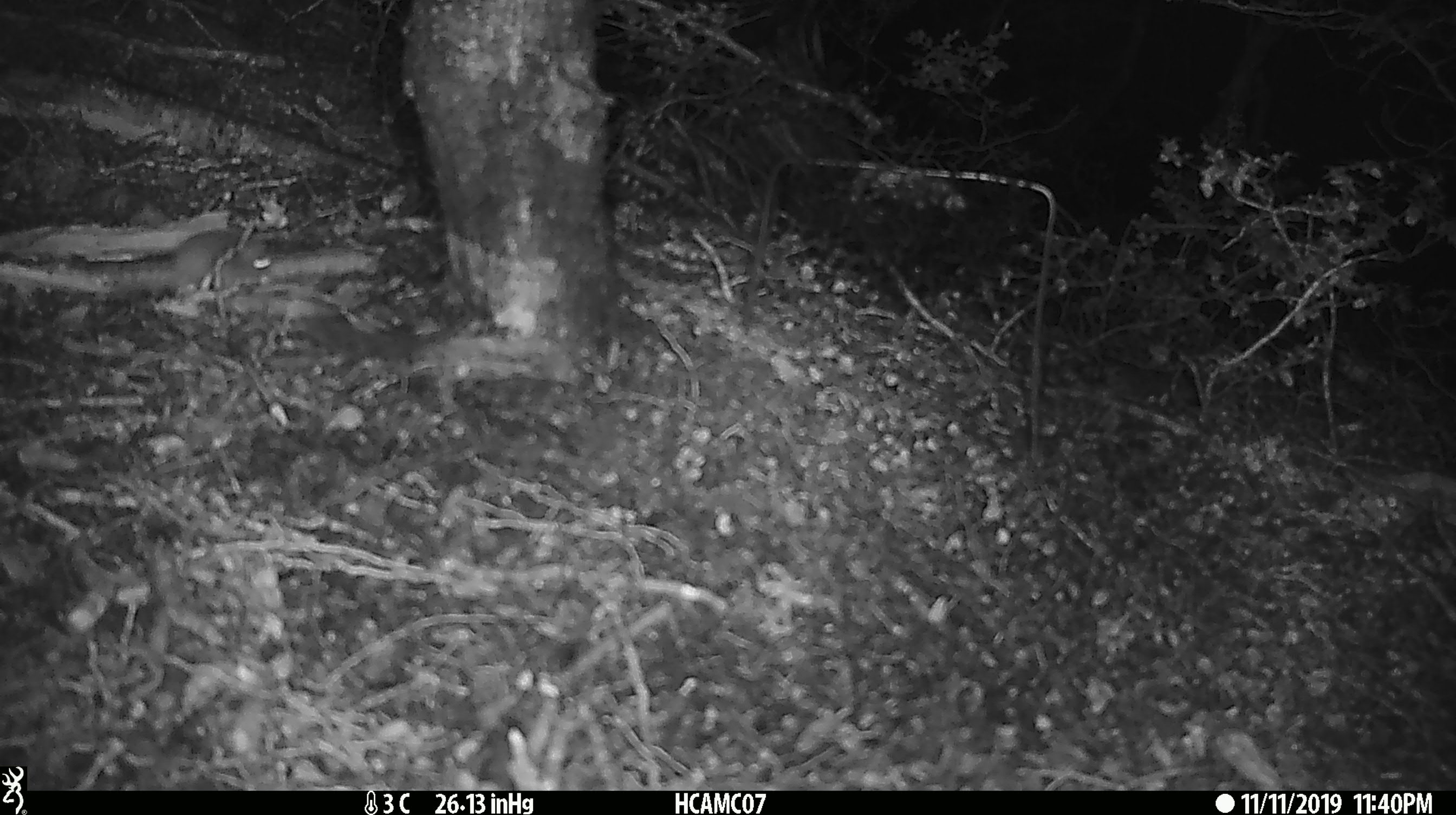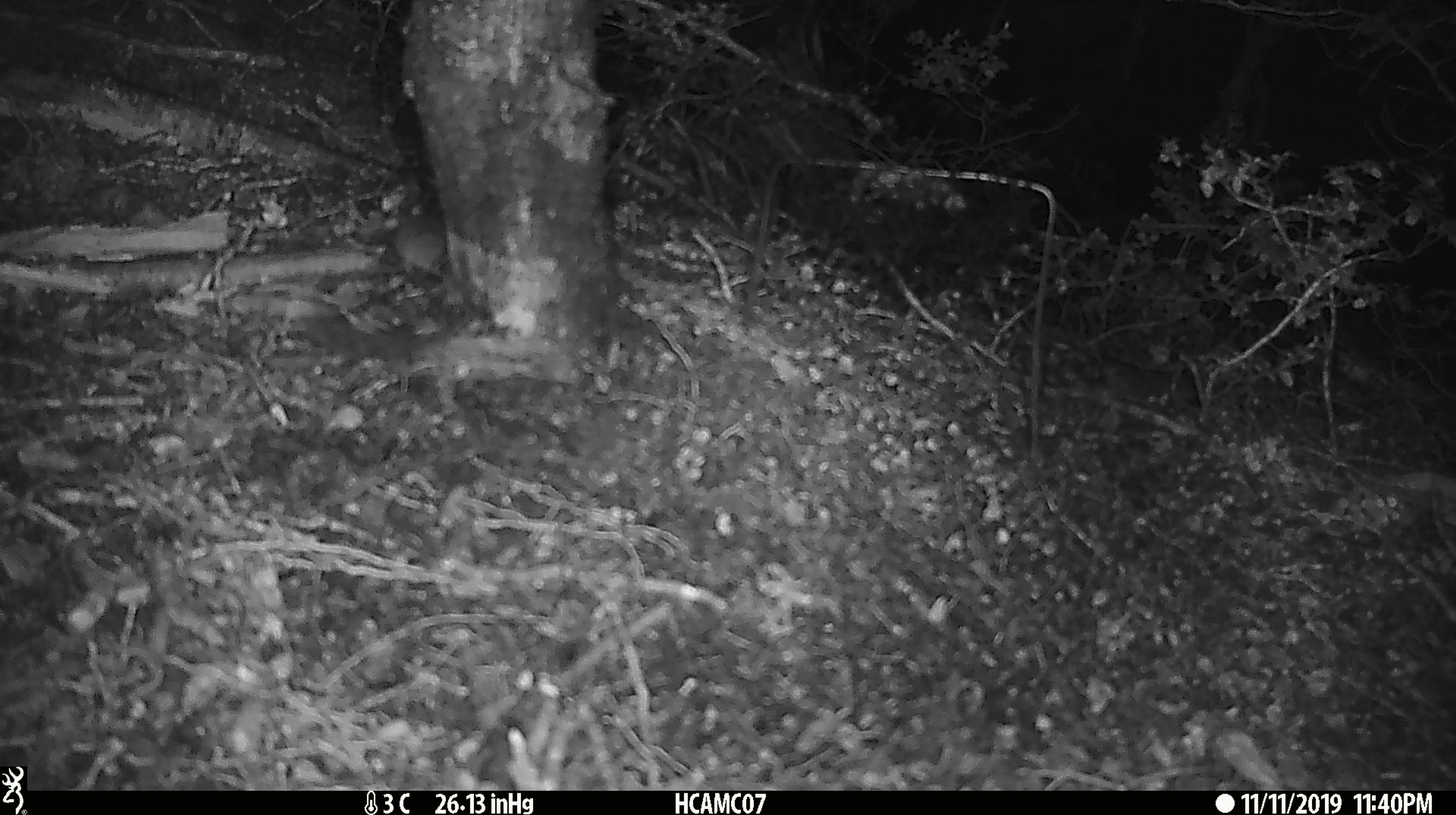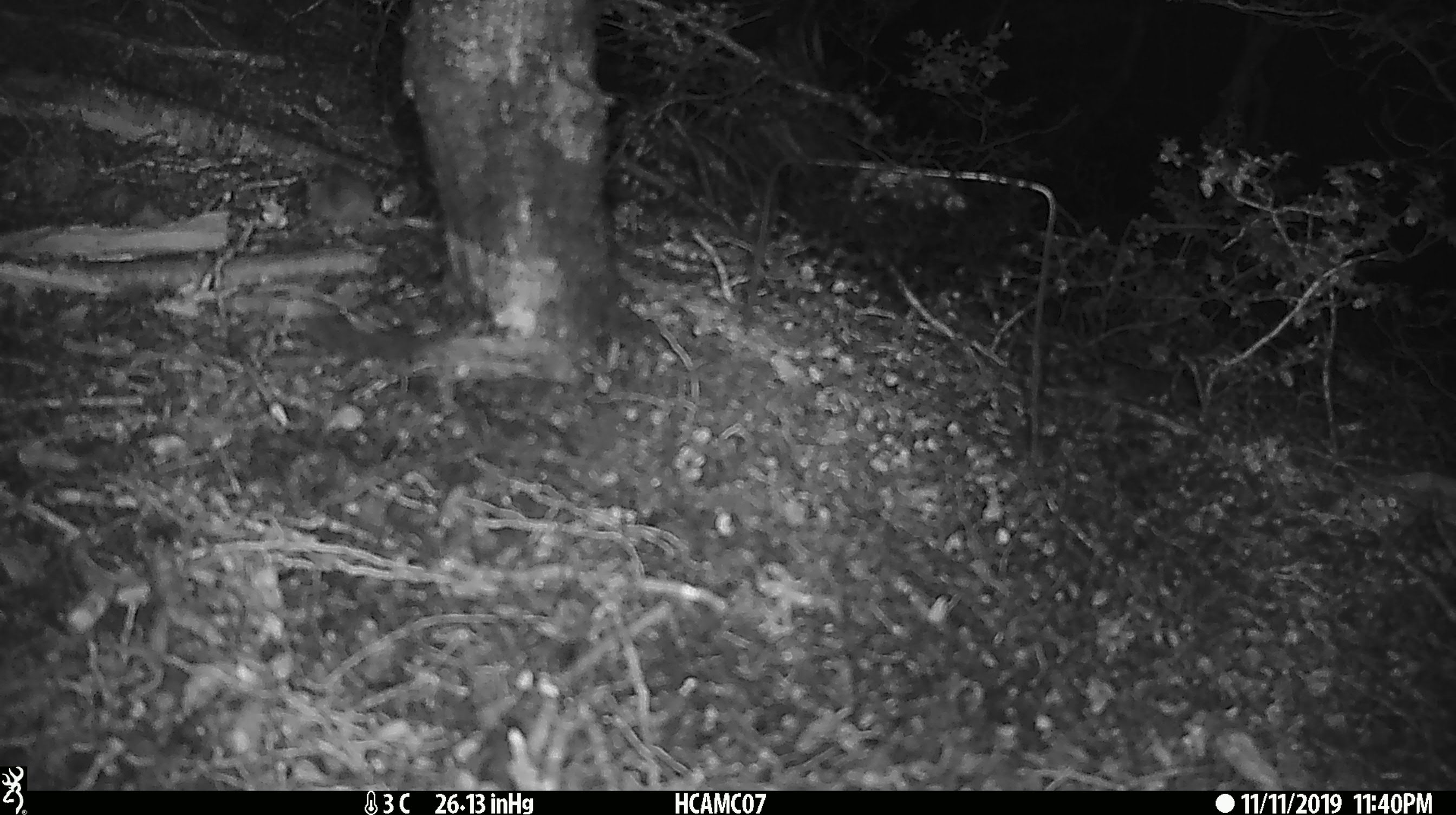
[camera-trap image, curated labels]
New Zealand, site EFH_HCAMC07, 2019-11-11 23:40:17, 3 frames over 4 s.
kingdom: Animalia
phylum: Chordata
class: Mammalia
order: Rodentia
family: Muridae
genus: Mus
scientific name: Mus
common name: mouse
Mouse (Mus).